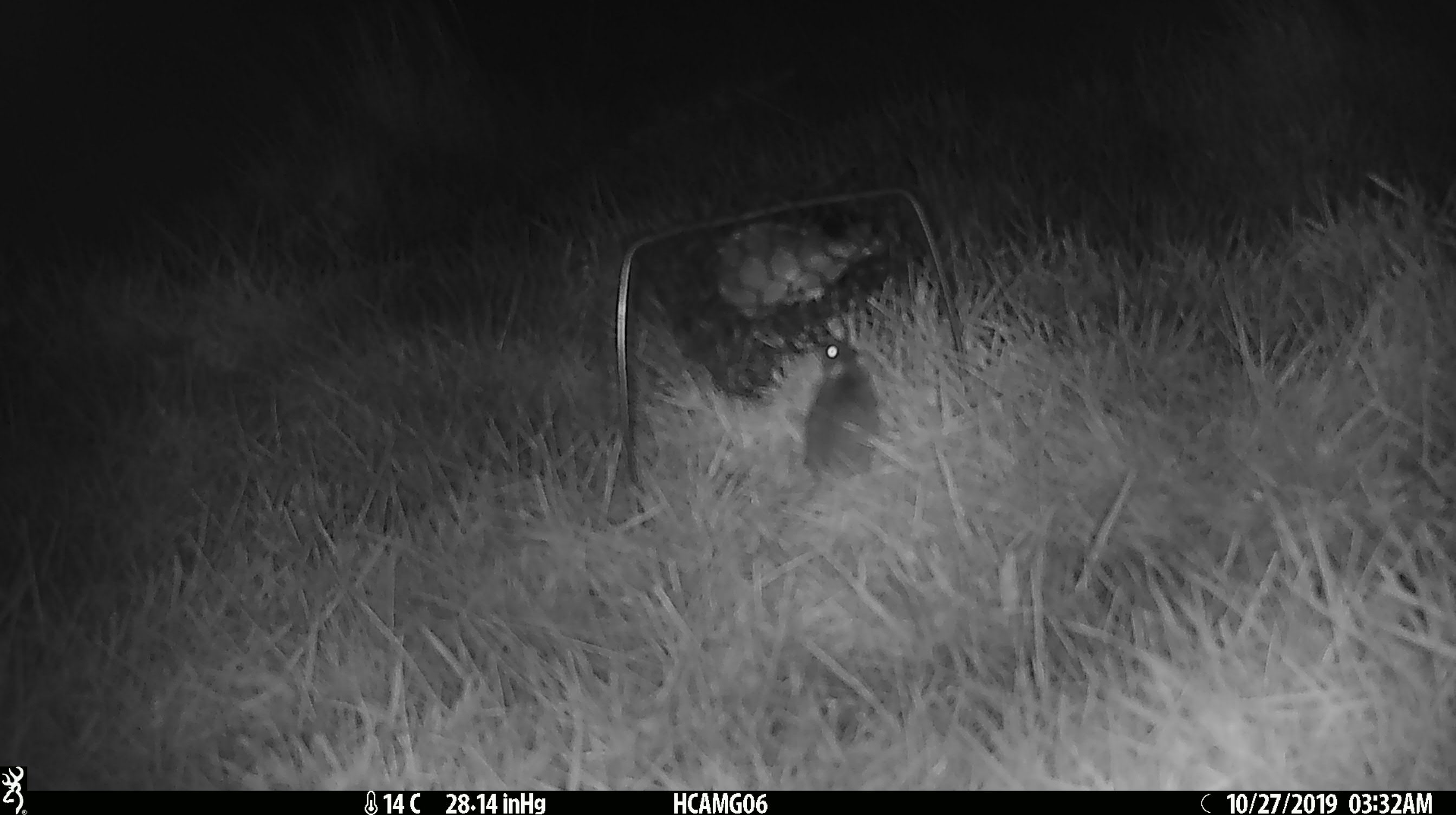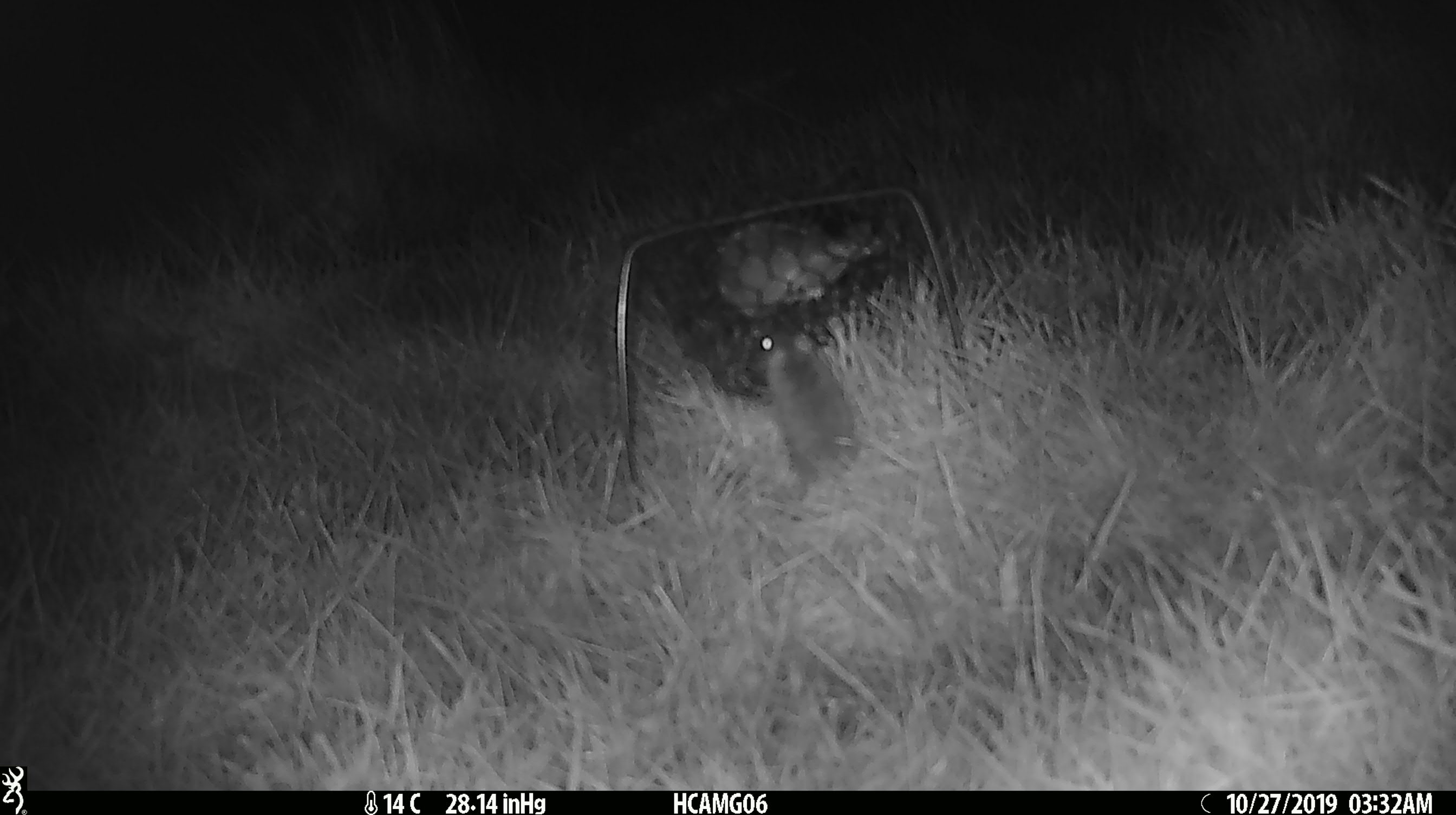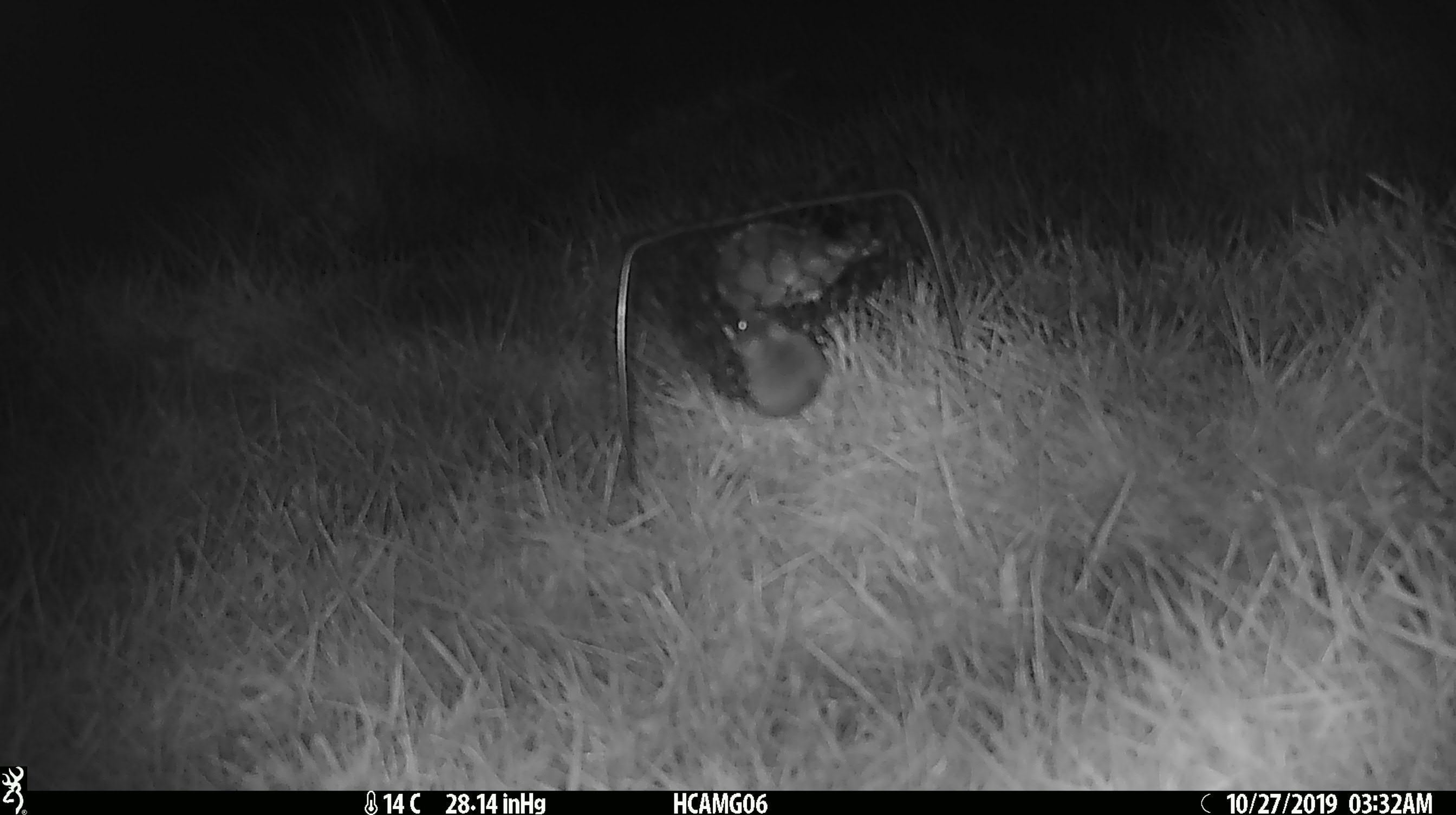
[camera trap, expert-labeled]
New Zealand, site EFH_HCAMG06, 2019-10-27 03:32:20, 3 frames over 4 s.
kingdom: Animalia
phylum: Chordata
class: Mammalia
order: Rodentia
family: Muridae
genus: Mus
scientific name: Mus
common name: mouse